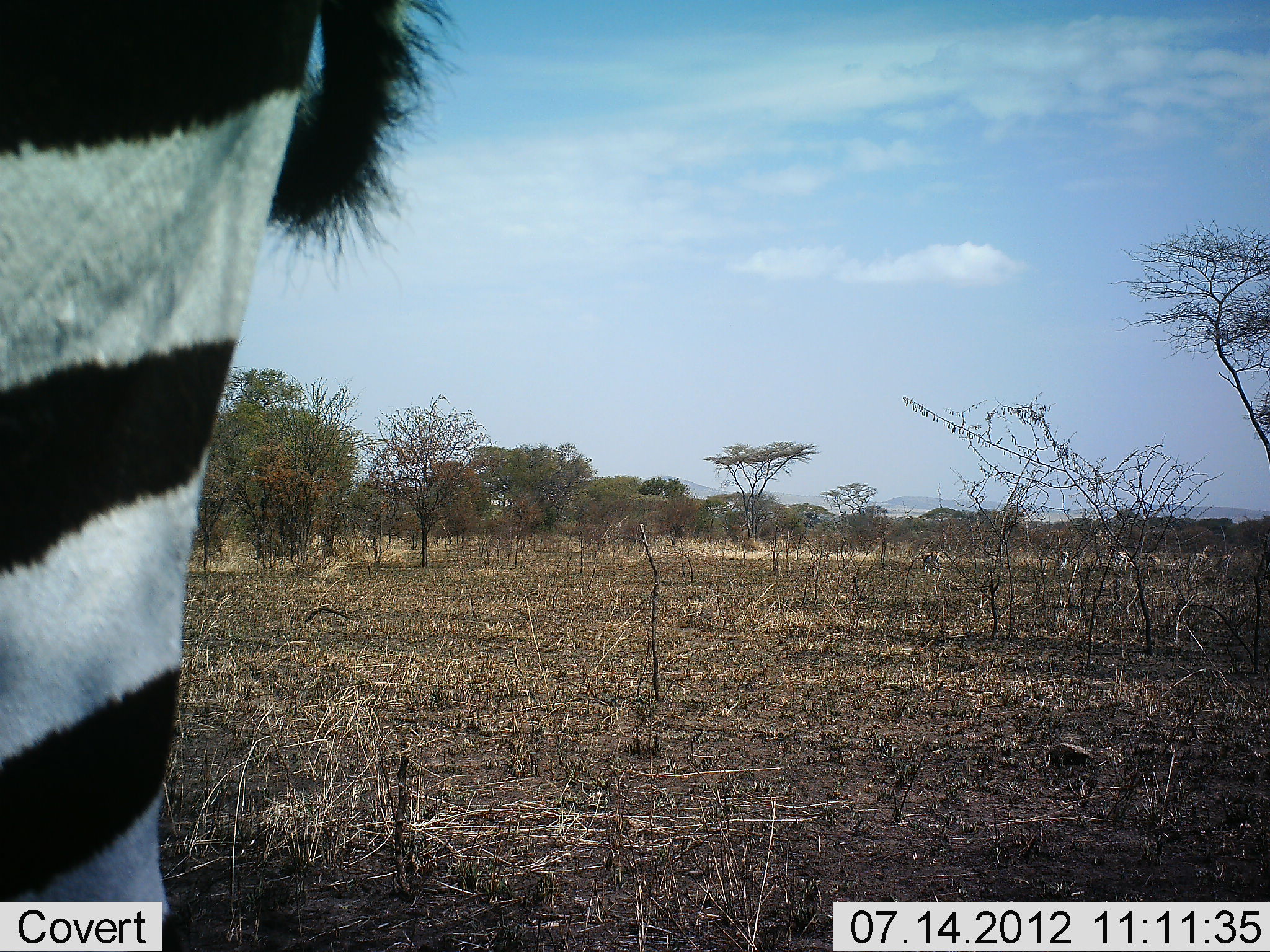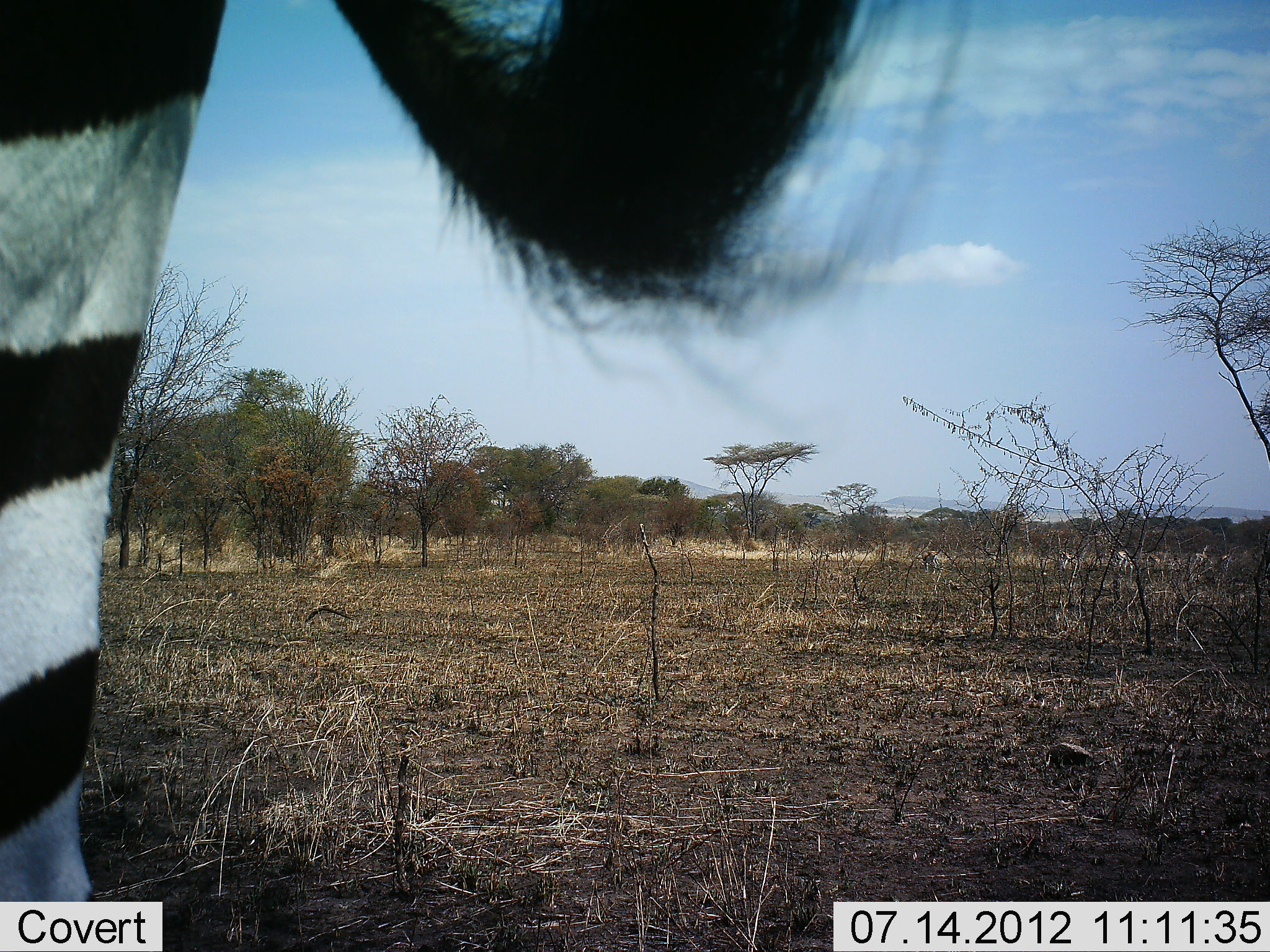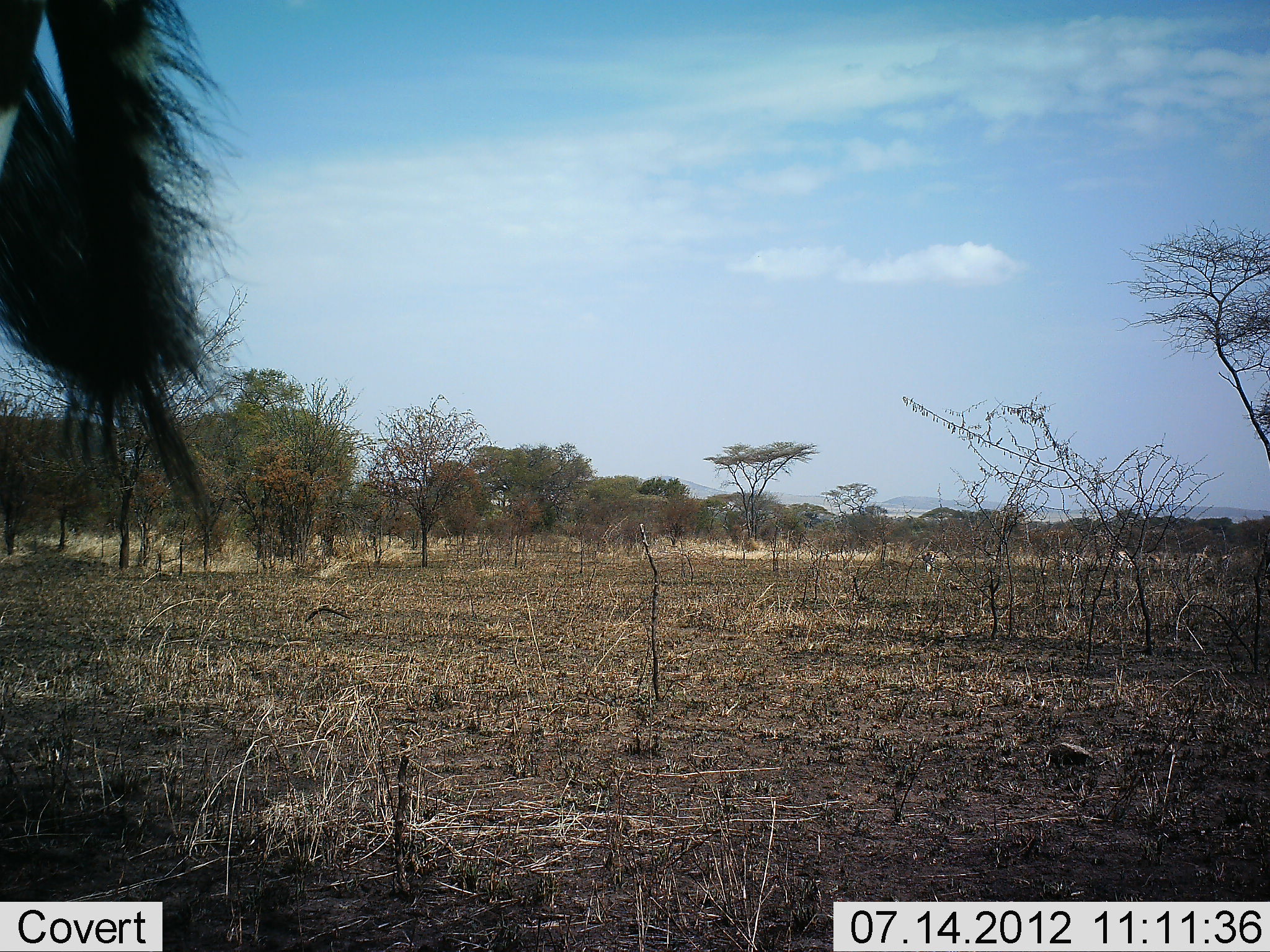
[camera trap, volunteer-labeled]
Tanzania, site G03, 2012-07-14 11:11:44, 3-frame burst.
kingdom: Animalia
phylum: Chordata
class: Mammalia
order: Perissodactyla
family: Equidae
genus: Equus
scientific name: Equus quagga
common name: plains zebra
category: zebra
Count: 1.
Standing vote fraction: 83%.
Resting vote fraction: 0%.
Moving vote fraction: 17%.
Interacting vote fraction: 0%.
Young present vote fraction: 0%.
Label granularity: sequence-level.